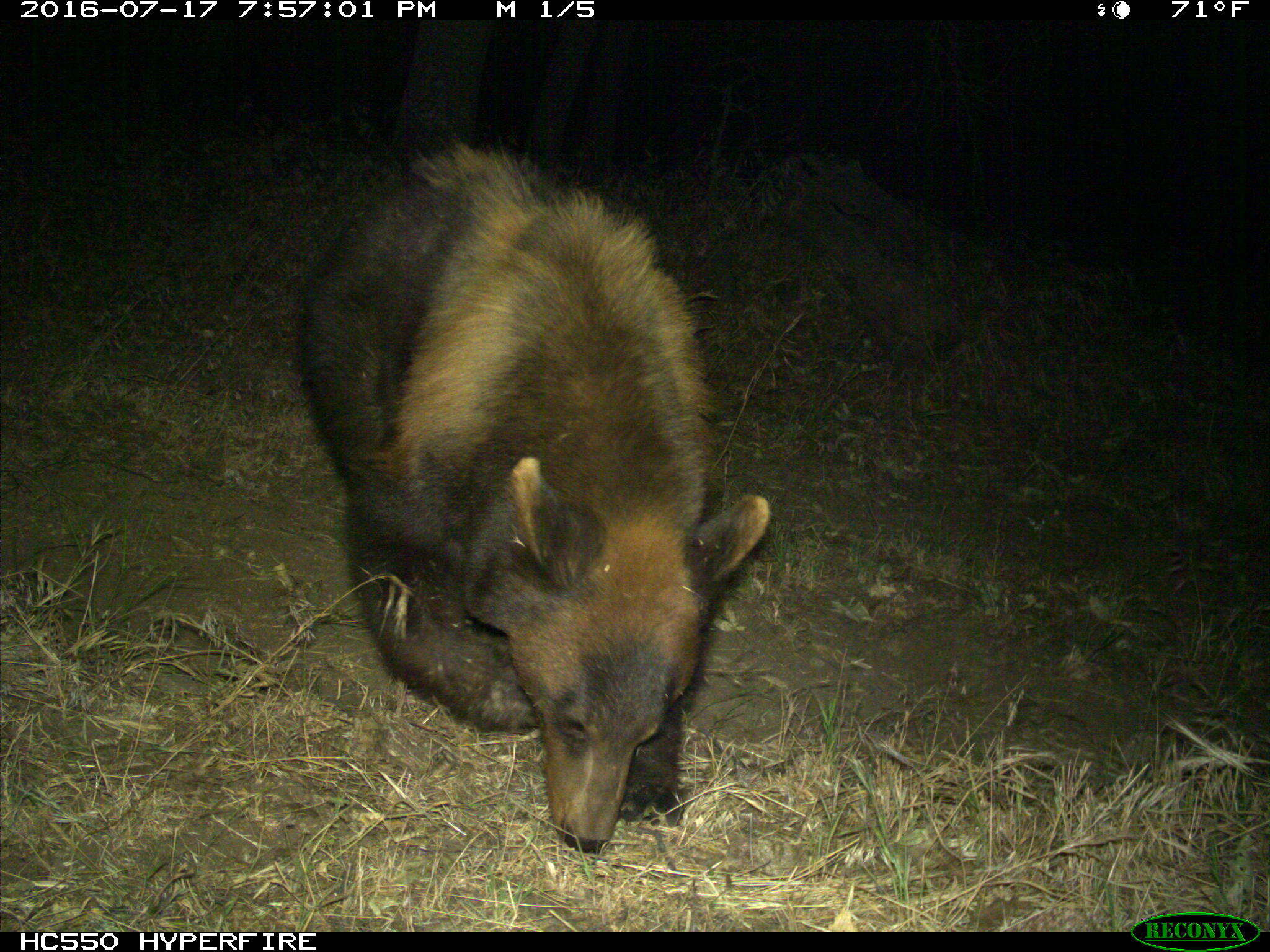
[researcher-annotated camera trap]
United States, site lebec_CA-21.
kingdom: Animalia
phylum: Chordata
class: Mammalia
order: Carnivora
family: Ursidae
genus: Ursus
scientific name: Ursus americanus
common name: american black bear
Ursus americanus (american black bear).